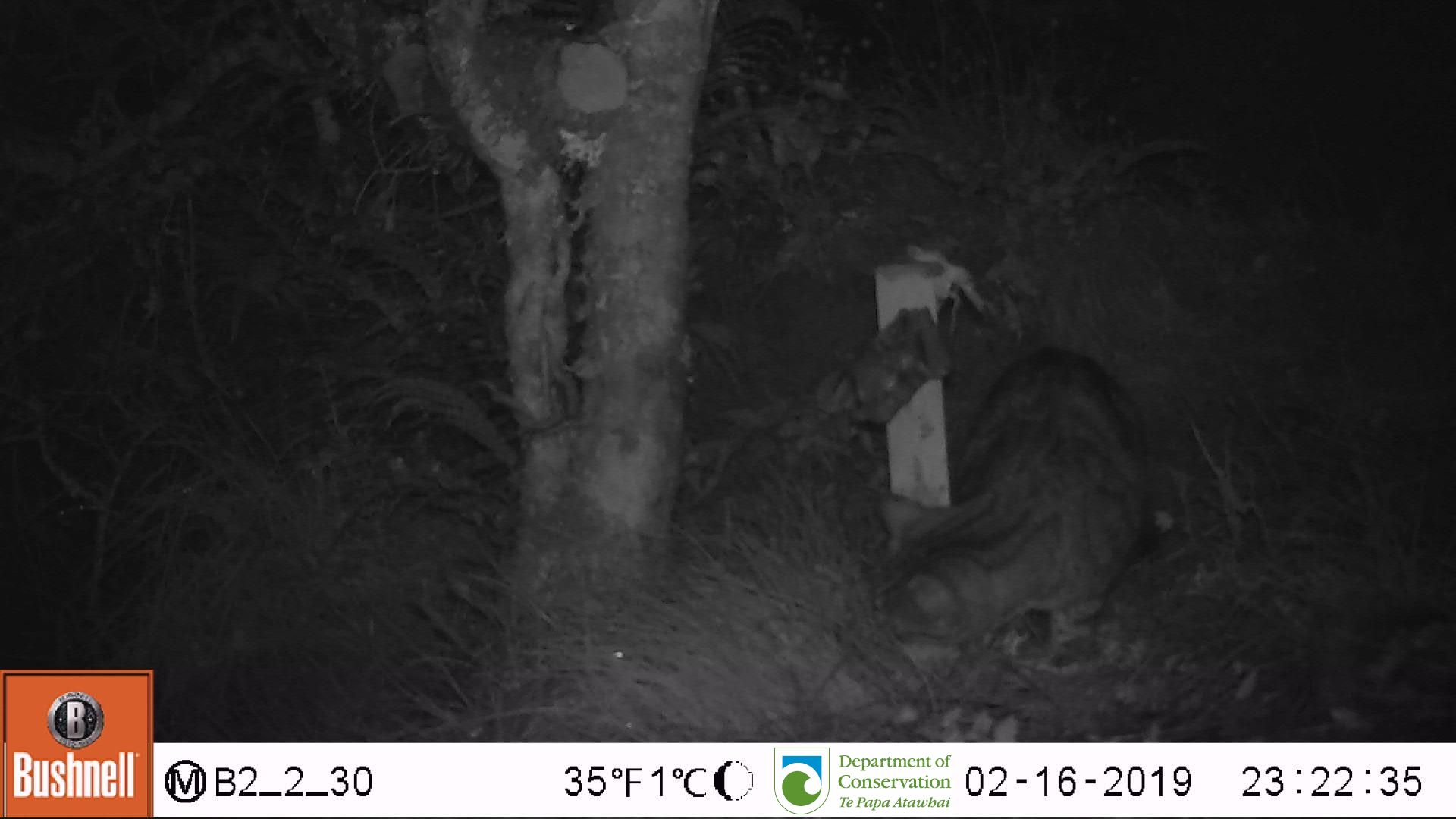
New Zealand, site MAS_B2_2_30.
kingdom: Animalia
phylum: Chordata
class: Mammalia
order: Carnivora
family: Felidae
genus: Felis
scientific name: Felis catus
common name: domestic cat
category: cat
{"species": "cat (domestic cat) (Felis catus)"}